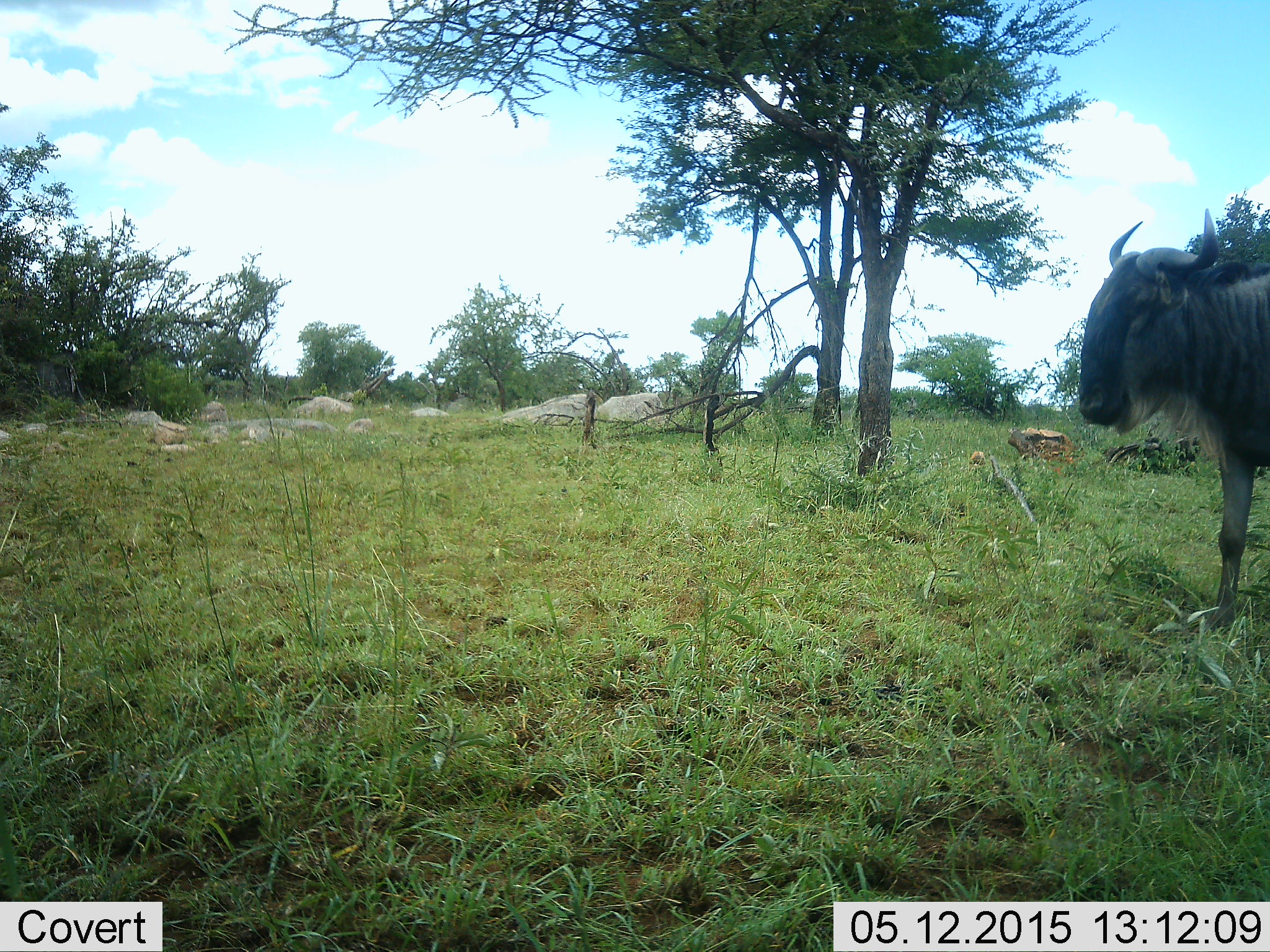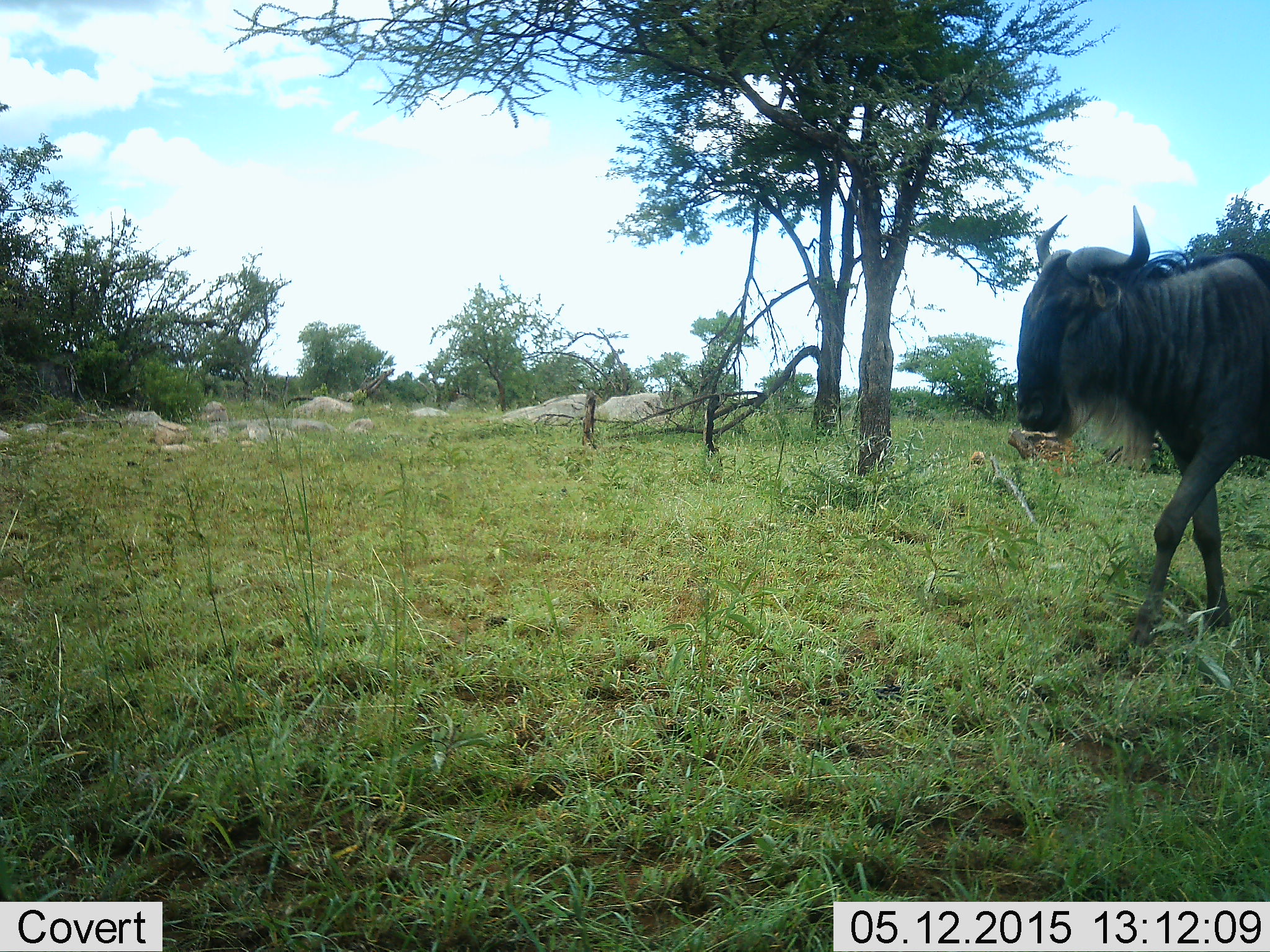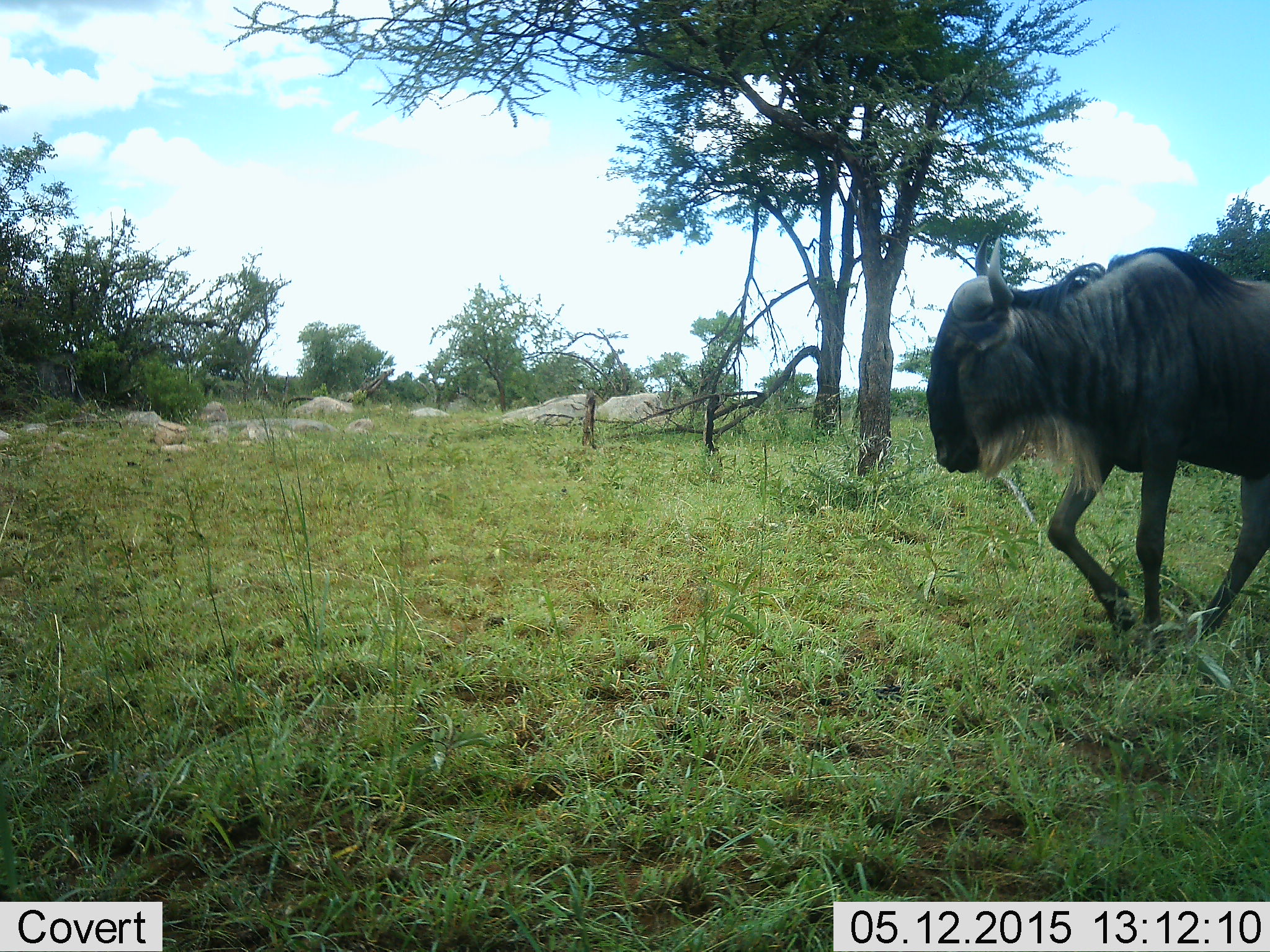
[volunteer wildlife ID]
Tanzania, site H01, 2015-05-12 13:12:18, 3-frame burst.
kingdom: Animalia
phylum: Chordata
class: Mammalia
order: Artiodactyla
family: Bovidae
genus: Connochaetes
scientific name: Connochaetes taurinus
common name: blue wildebeest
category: wildebeest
Wildebeest (blue wildebeest) (Connochaetes taurinus), count 1. Behavior (volunteer vote fractions): standing 0%, resting 0%, moving 100%, interacting 0%. Young present (vote fraction): 0%. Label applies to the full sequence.